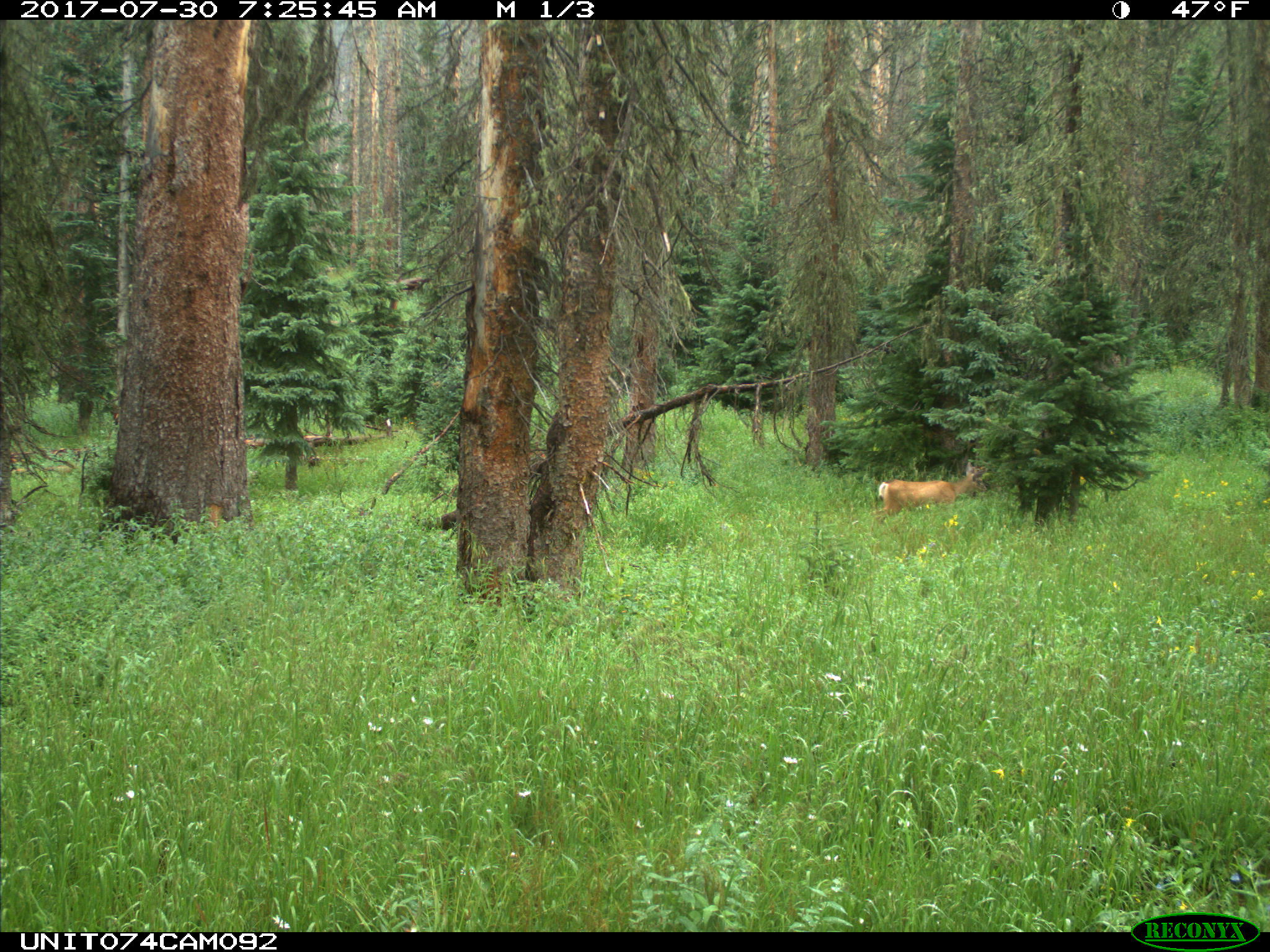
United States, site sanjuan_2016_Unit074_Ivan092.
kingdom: Animalia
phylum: Chordata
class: Mammalia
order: Artiodactyla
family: Cervidae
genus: Odocoileus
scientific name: Odocoileus hemionus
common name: mule deer